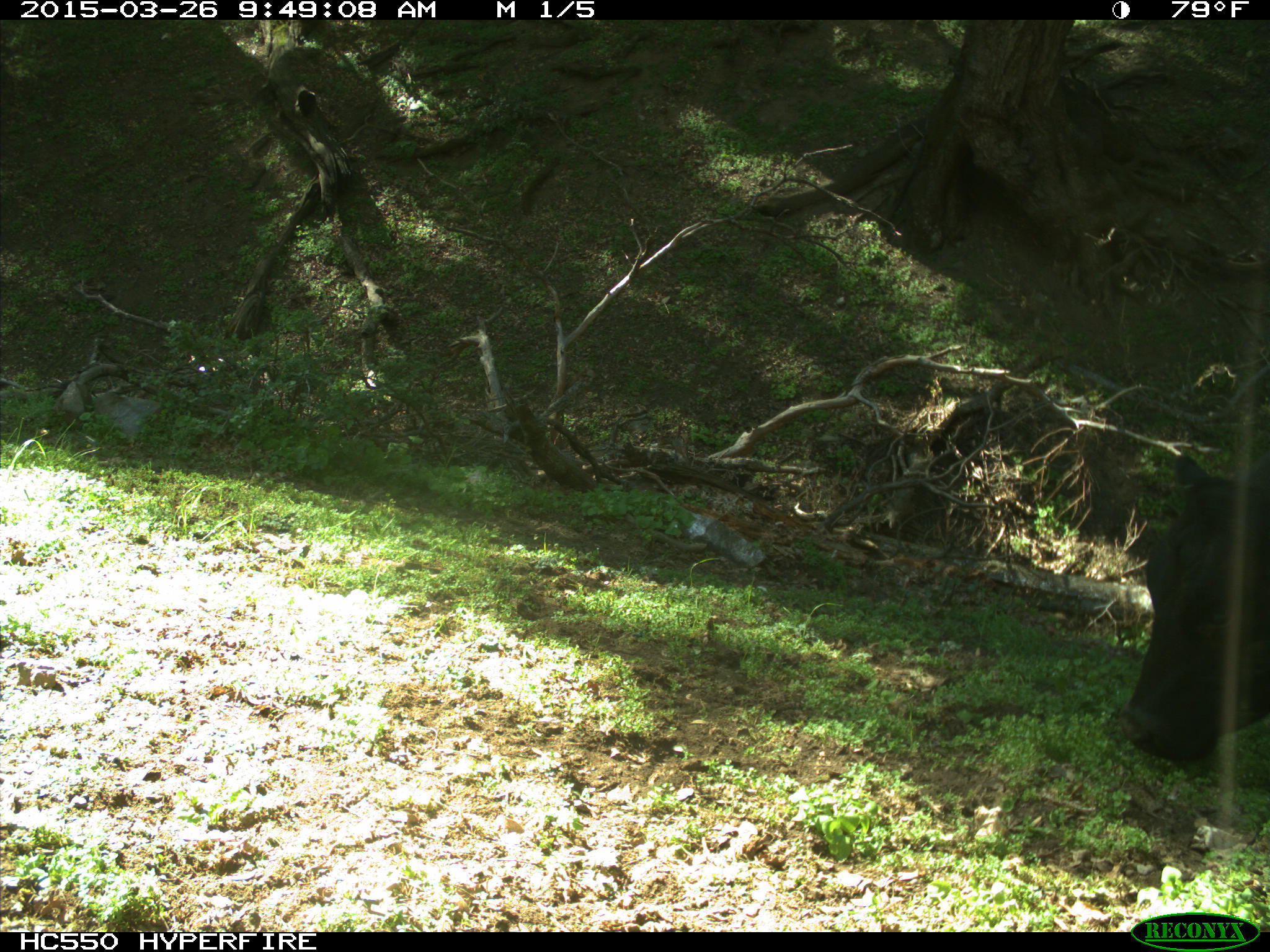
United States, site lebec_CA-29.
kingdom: Animalia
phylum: Chordata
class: Mammalia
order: Artiodactyla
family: Bovidae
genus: Bos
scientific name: Bos taurus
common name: domestic cow